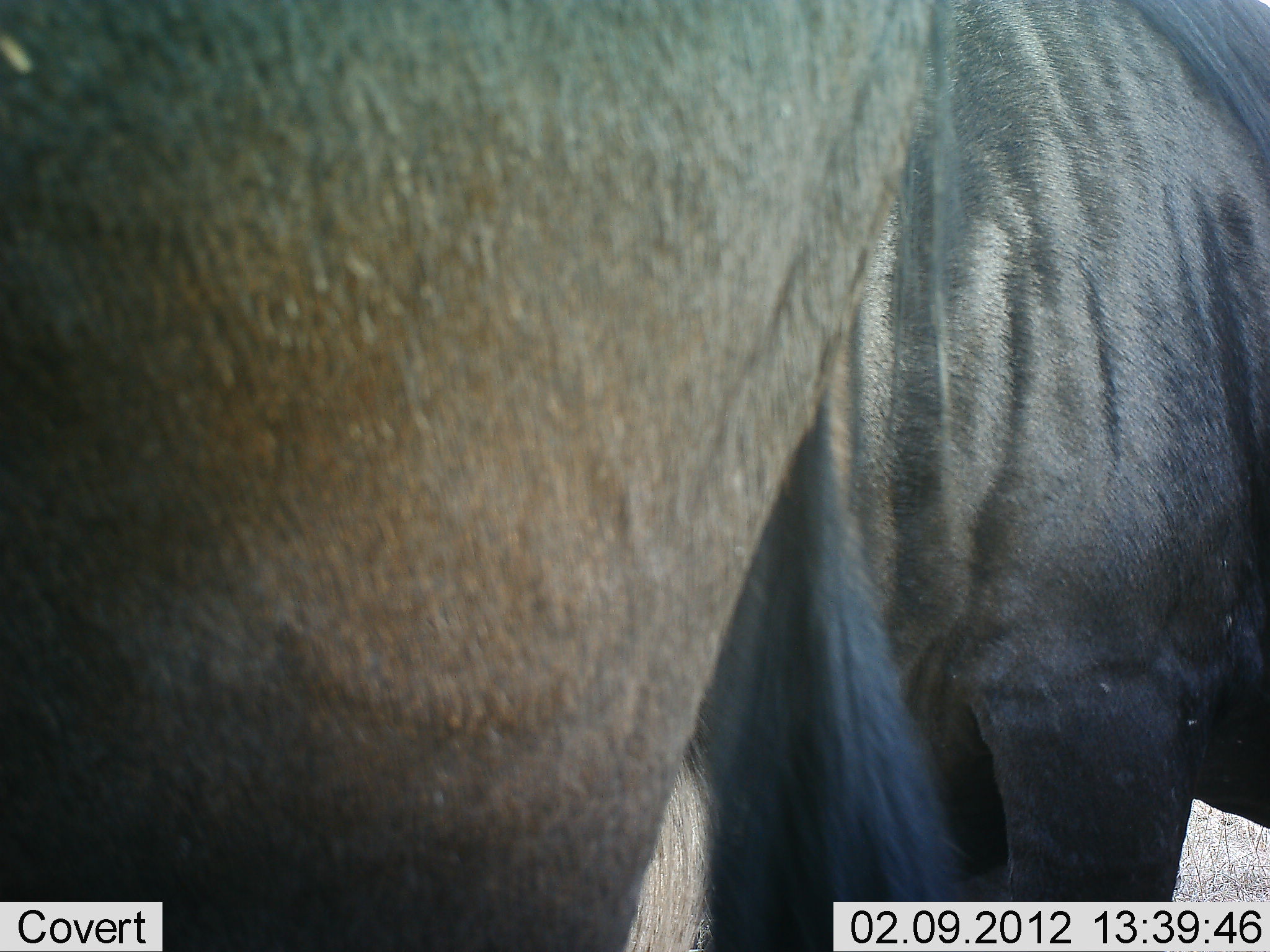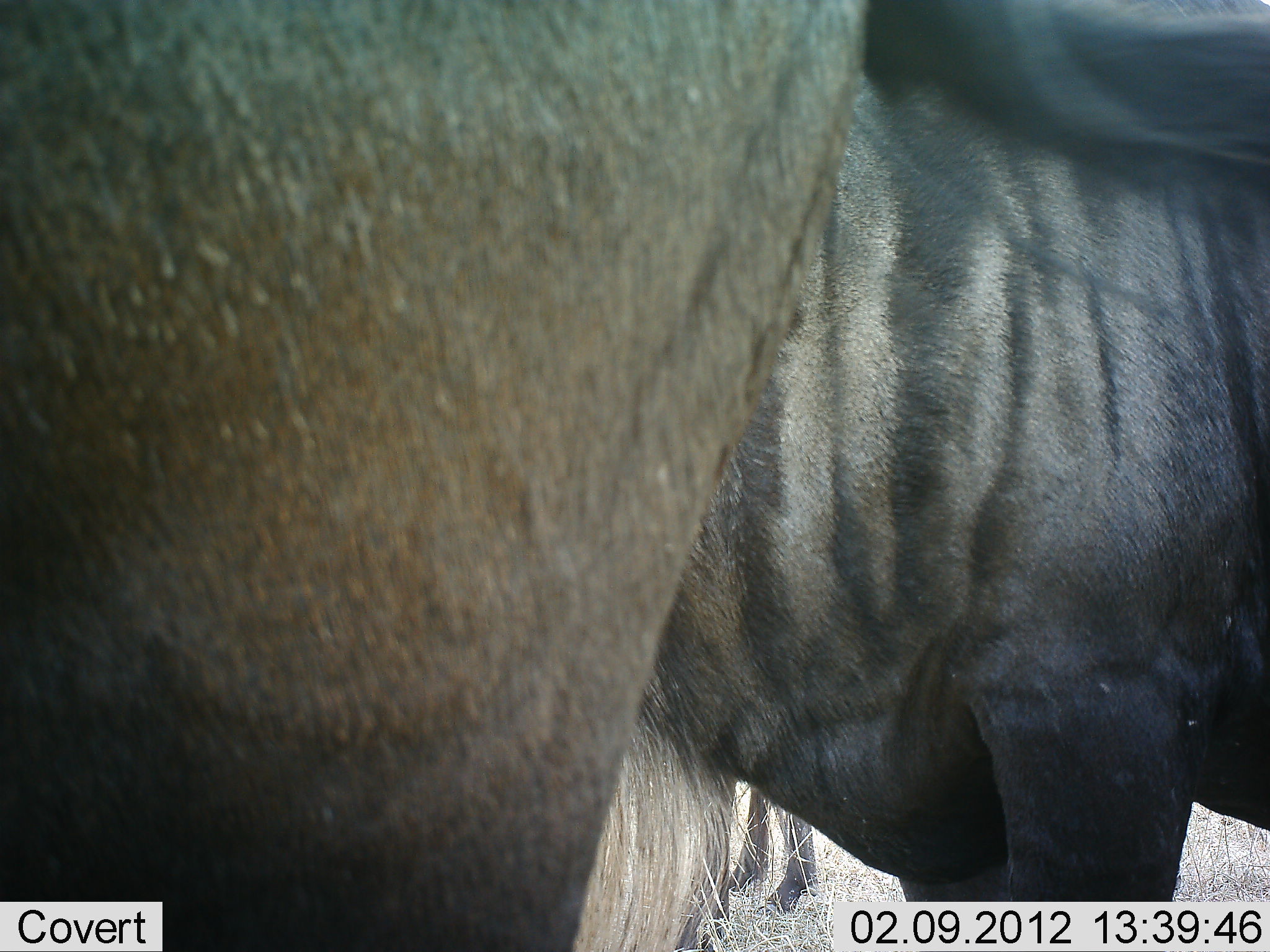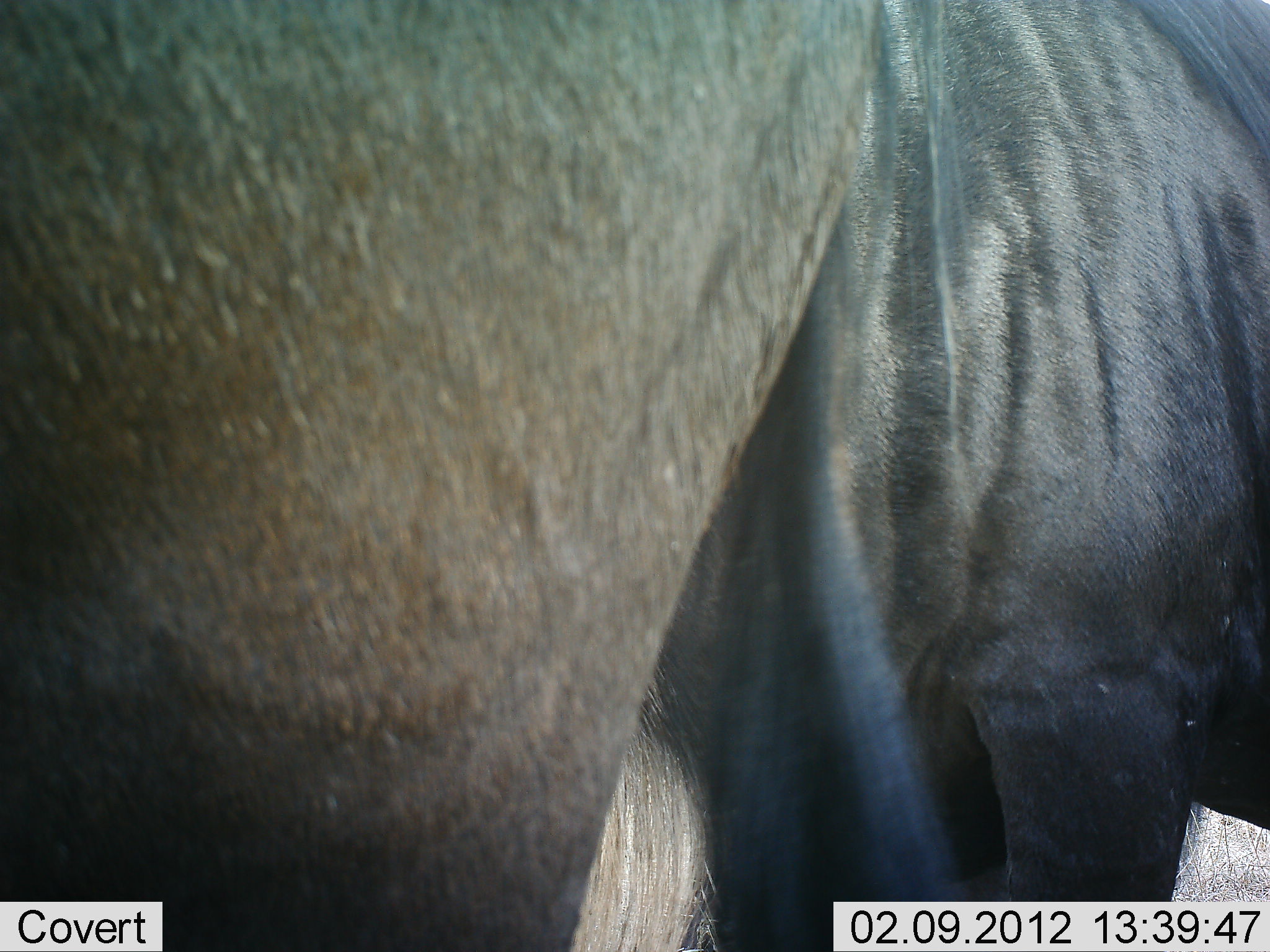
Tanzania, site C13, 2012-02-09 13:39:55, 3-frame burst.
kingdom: Animalia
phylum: Chordata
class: Mammalia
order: Artiodactyla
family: Bovidae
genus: Connochaetes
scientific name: Connochaetes taurinus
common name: blue wildebeest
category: wildebeest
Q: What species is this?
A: Wildebeest (blue wildebeest) (Connochaetes taurinus).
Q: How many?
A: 2.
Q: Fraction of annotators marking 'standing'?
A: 100%.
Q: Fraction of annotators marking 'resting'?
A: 0%.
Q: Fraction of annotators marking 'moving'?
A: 0%.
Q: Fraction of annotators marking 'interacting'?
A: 5%.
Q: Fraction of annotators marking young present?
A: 0%.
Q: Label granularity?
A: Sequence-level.